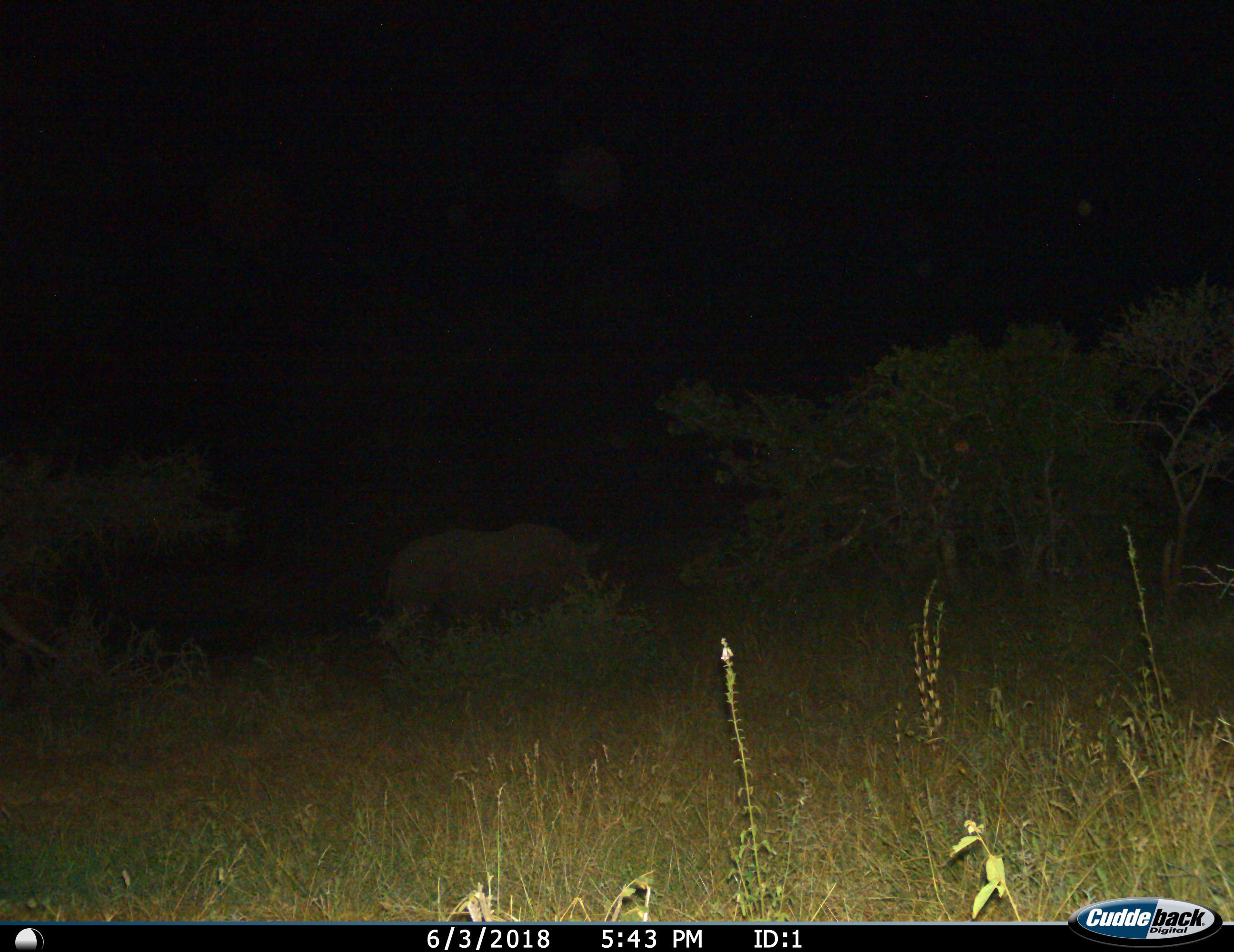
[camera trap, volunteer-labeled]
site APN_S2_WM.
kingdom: Animalia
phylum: Chordata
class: Mammalia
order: Perissodactyla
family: Rhinocerotidae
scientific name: Rhinocerotidae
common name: unknown rhinoceros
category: rhinocerosunknown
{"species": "rhinocerosunknown (unknown rhinoceros) (Rhinocerotidae)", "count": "1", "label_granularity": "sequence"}